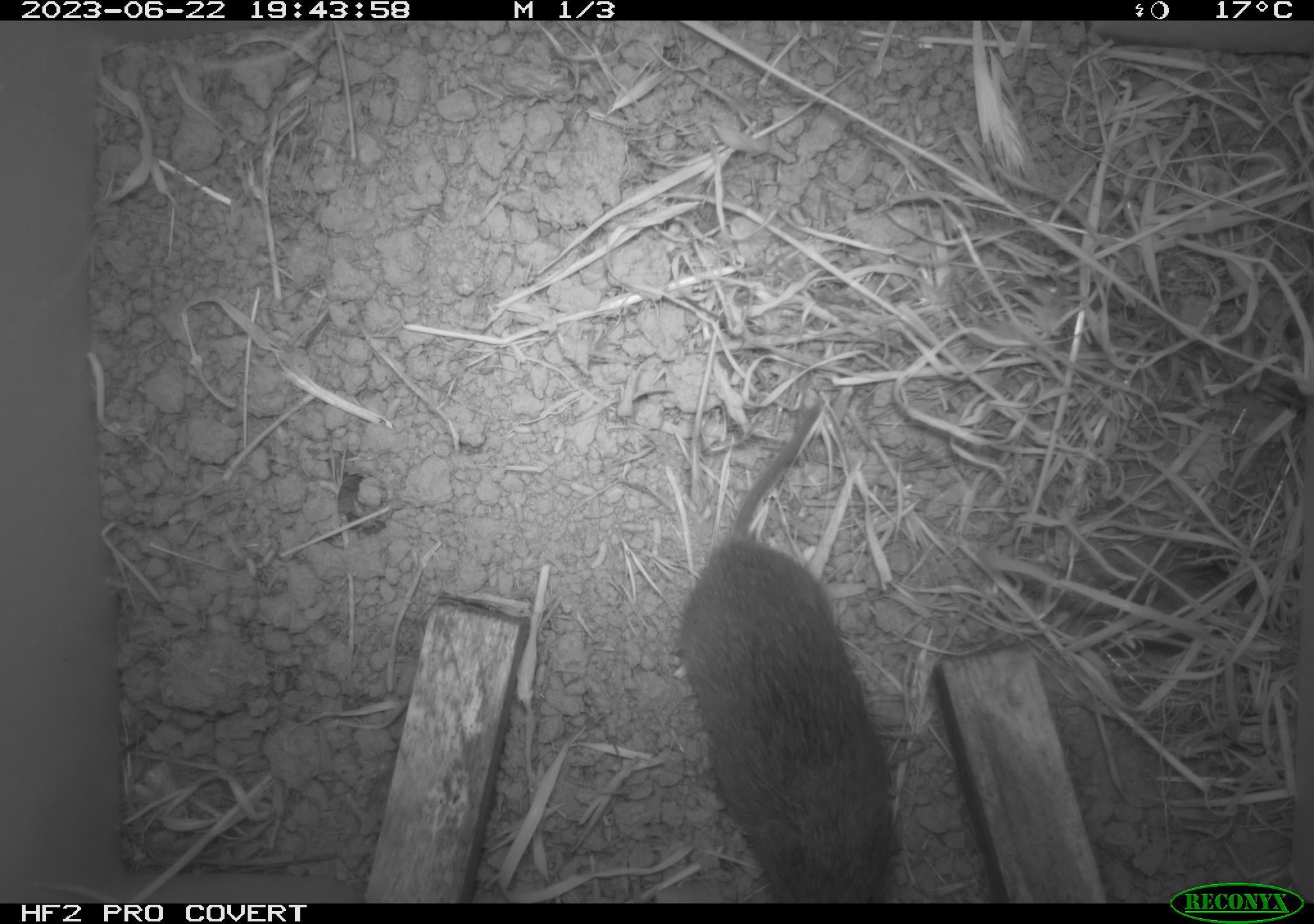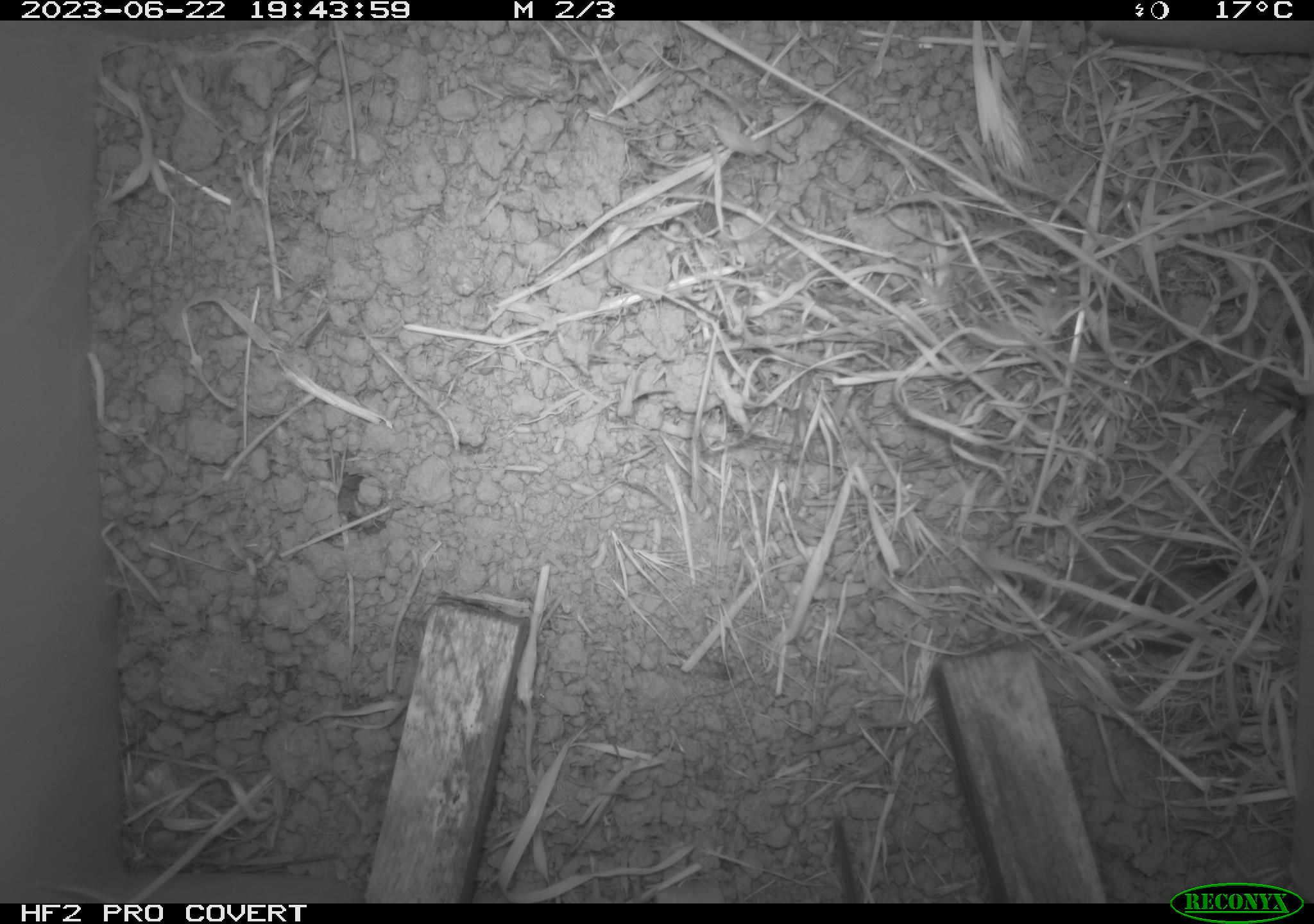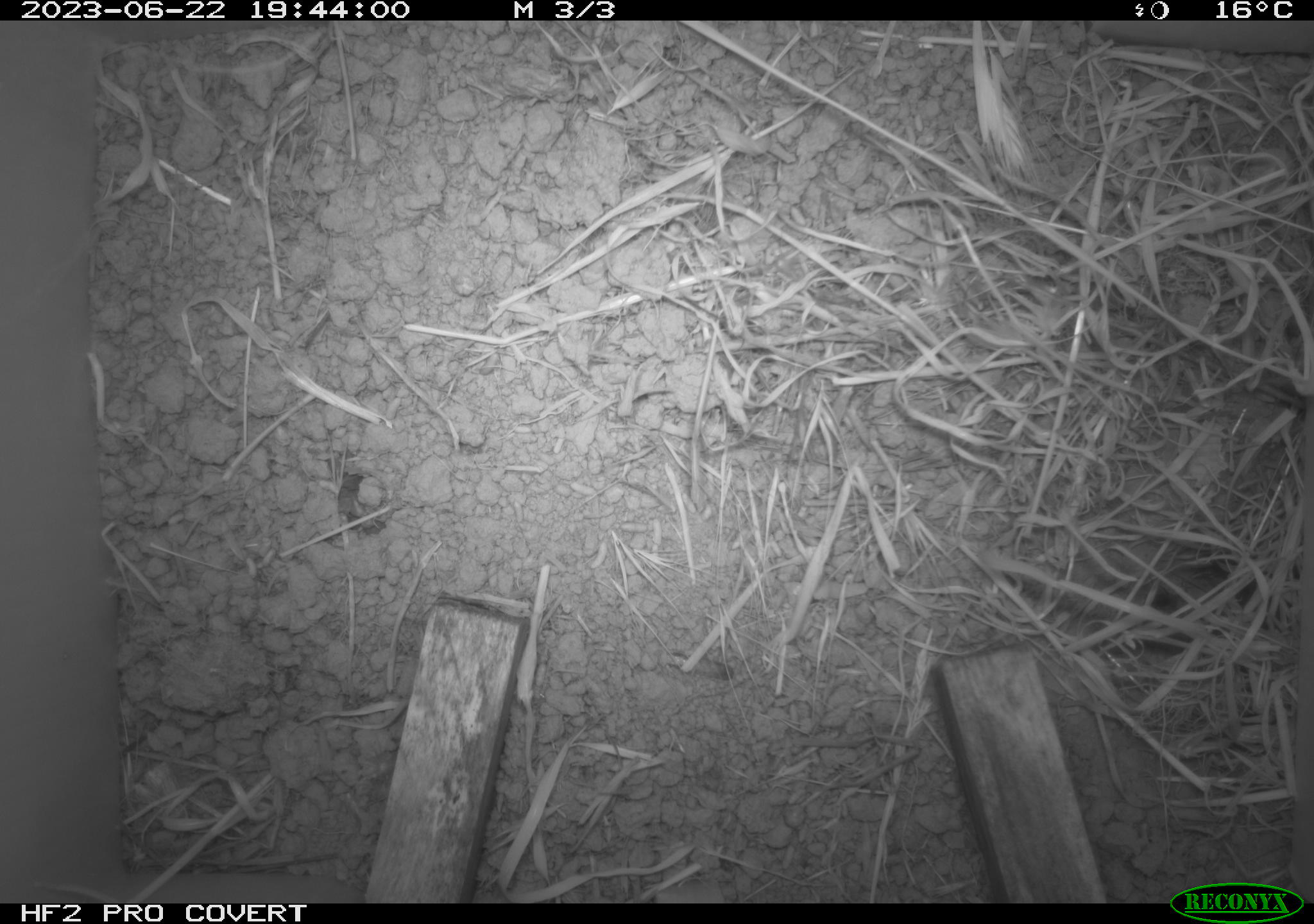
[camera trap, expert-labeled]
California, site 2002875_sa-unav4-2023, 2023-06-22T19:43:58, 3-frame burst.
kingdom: Animalia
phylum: Chordata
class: Mammalia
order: Rodentia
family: Cricetidae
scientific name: Arvicolinae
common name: voles, lemmings, and muskrats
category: arvicolinae subfamily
Arvicolinae subfamily (voles, lemmings, and muskrats) (Arvicolinae).